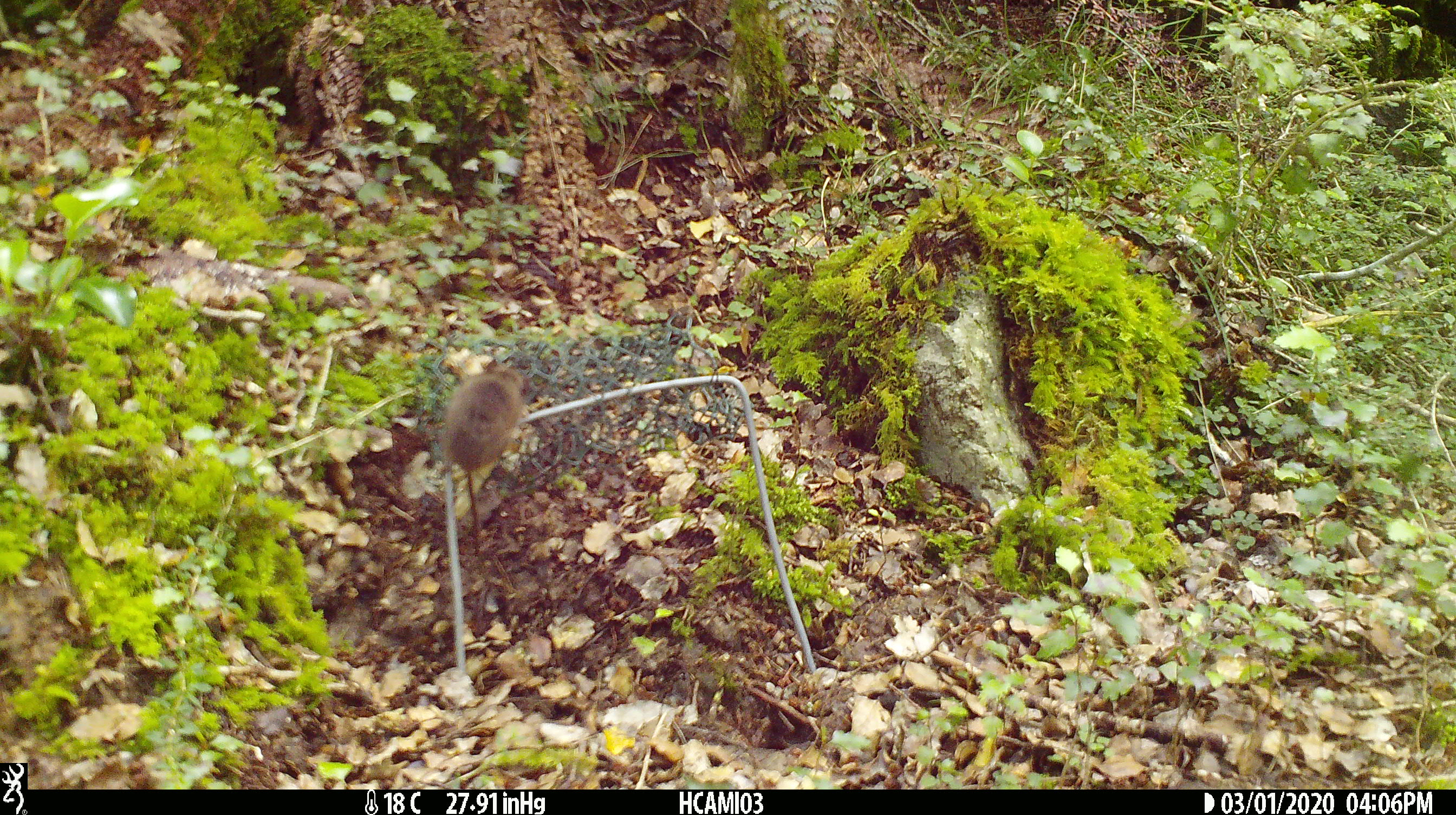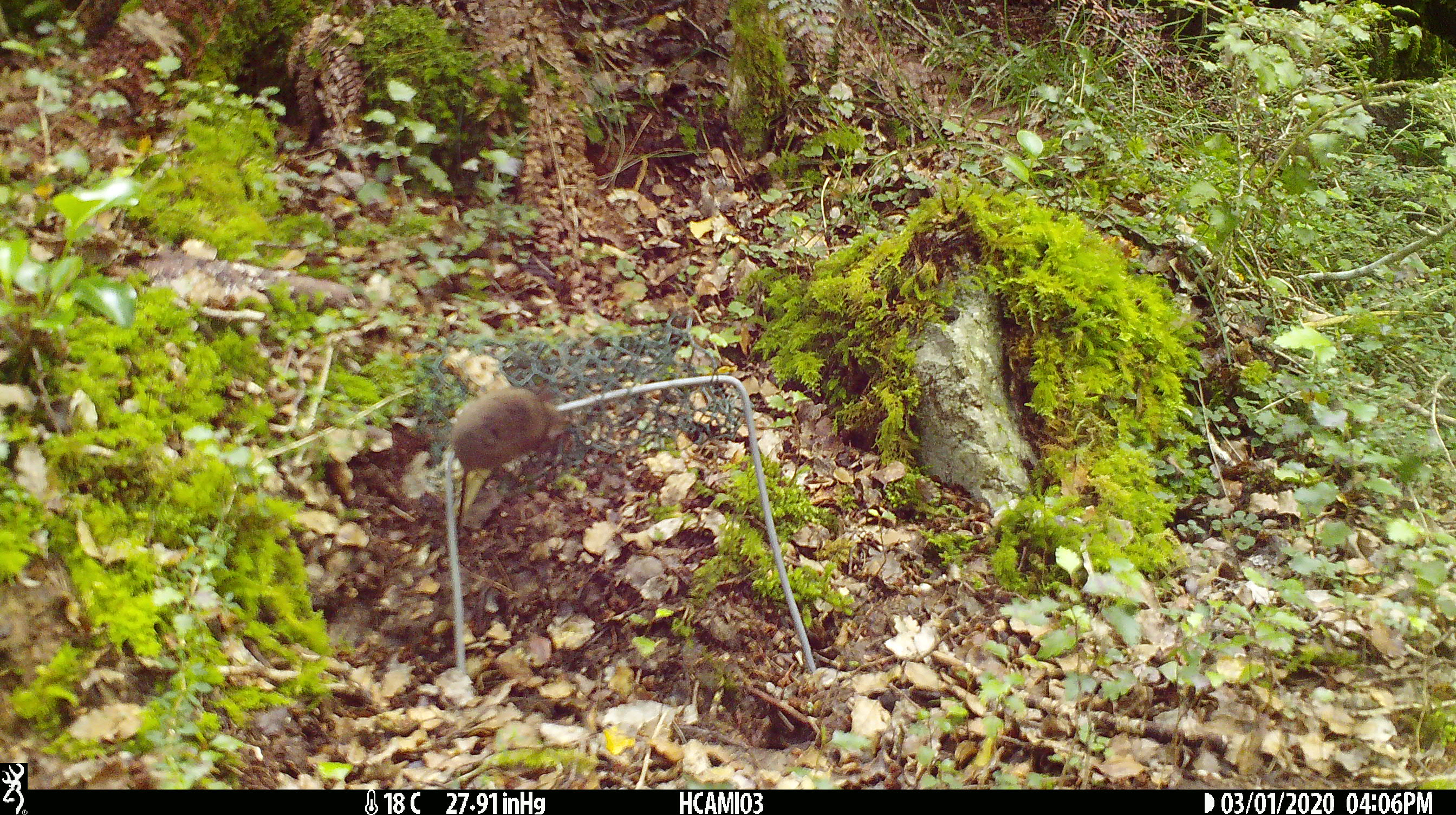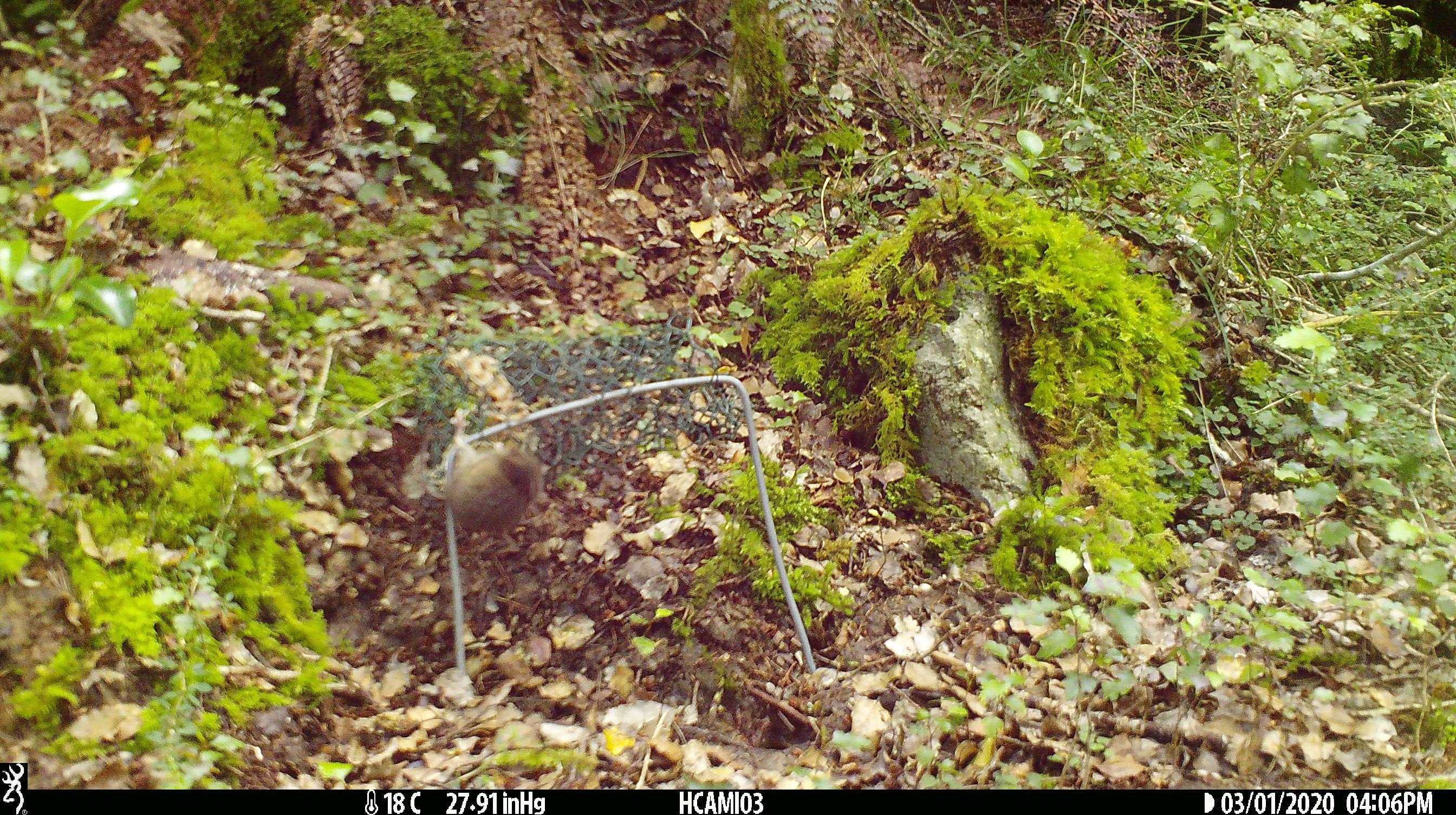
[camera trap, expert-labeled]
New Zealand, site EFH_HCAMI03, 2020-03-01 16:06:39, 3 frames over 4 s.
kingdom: Animalia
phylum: Chordata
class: Mammalia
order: Rodentia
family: Muridae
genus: Mus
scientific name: Mus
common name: mouse